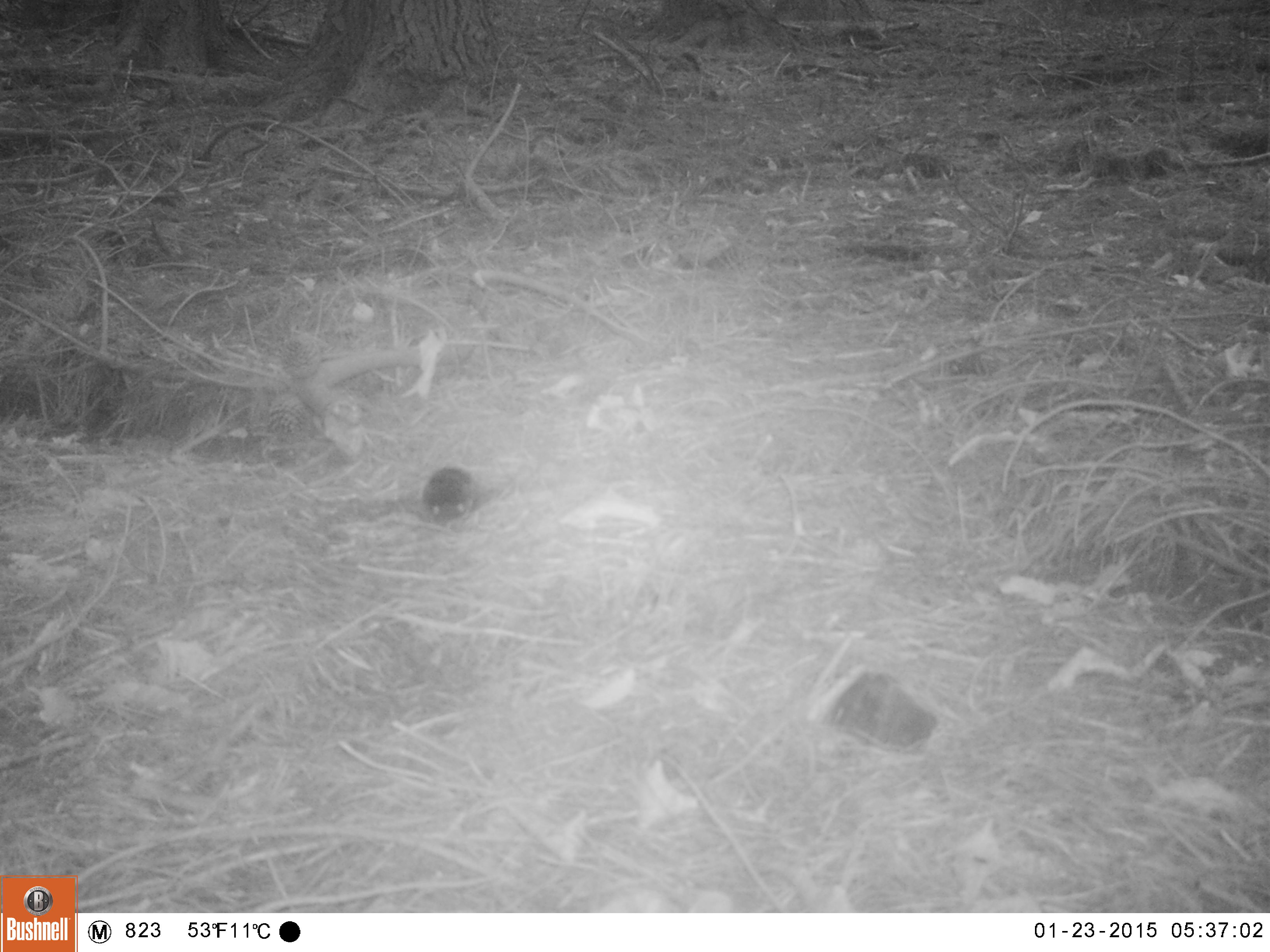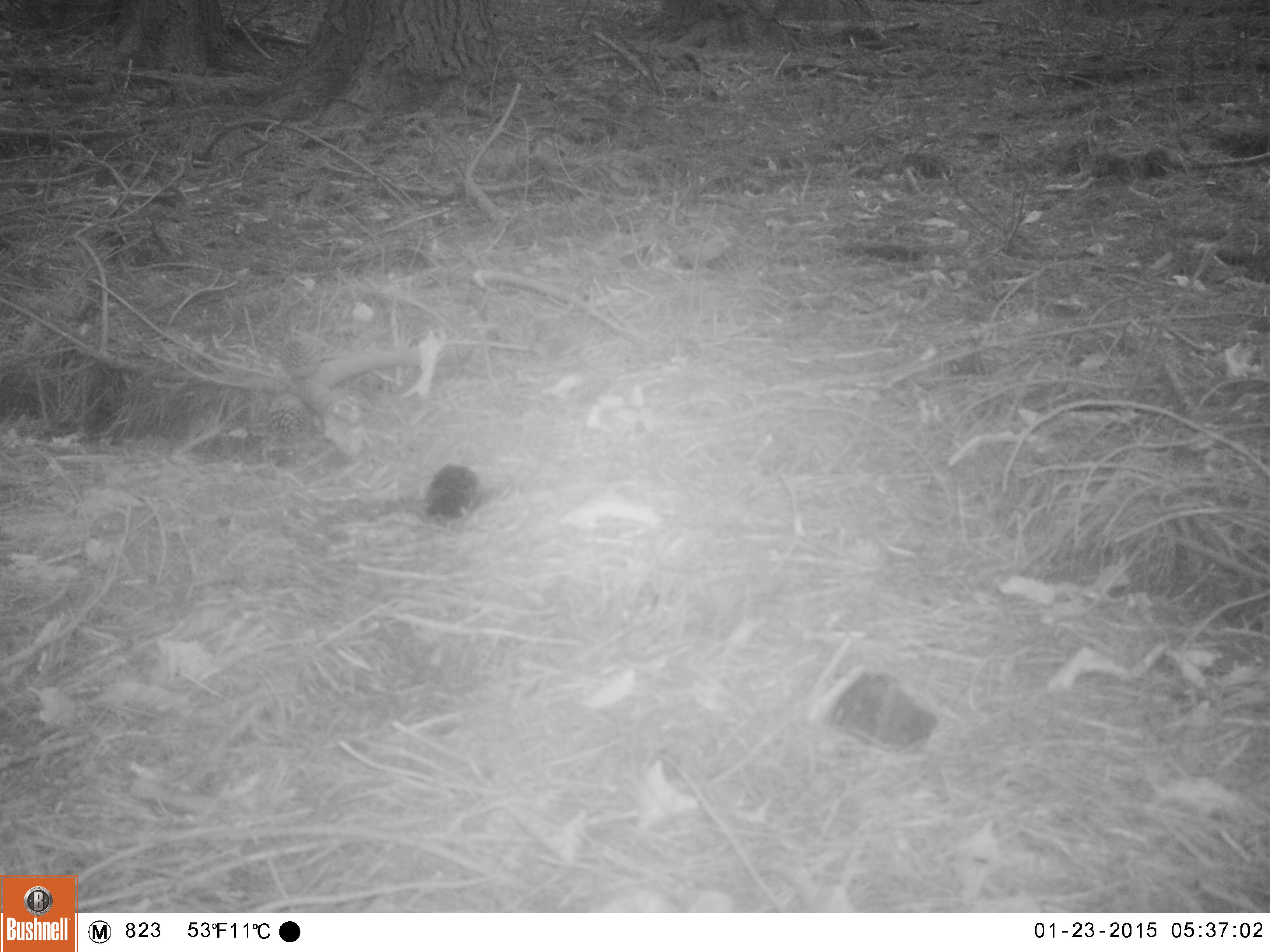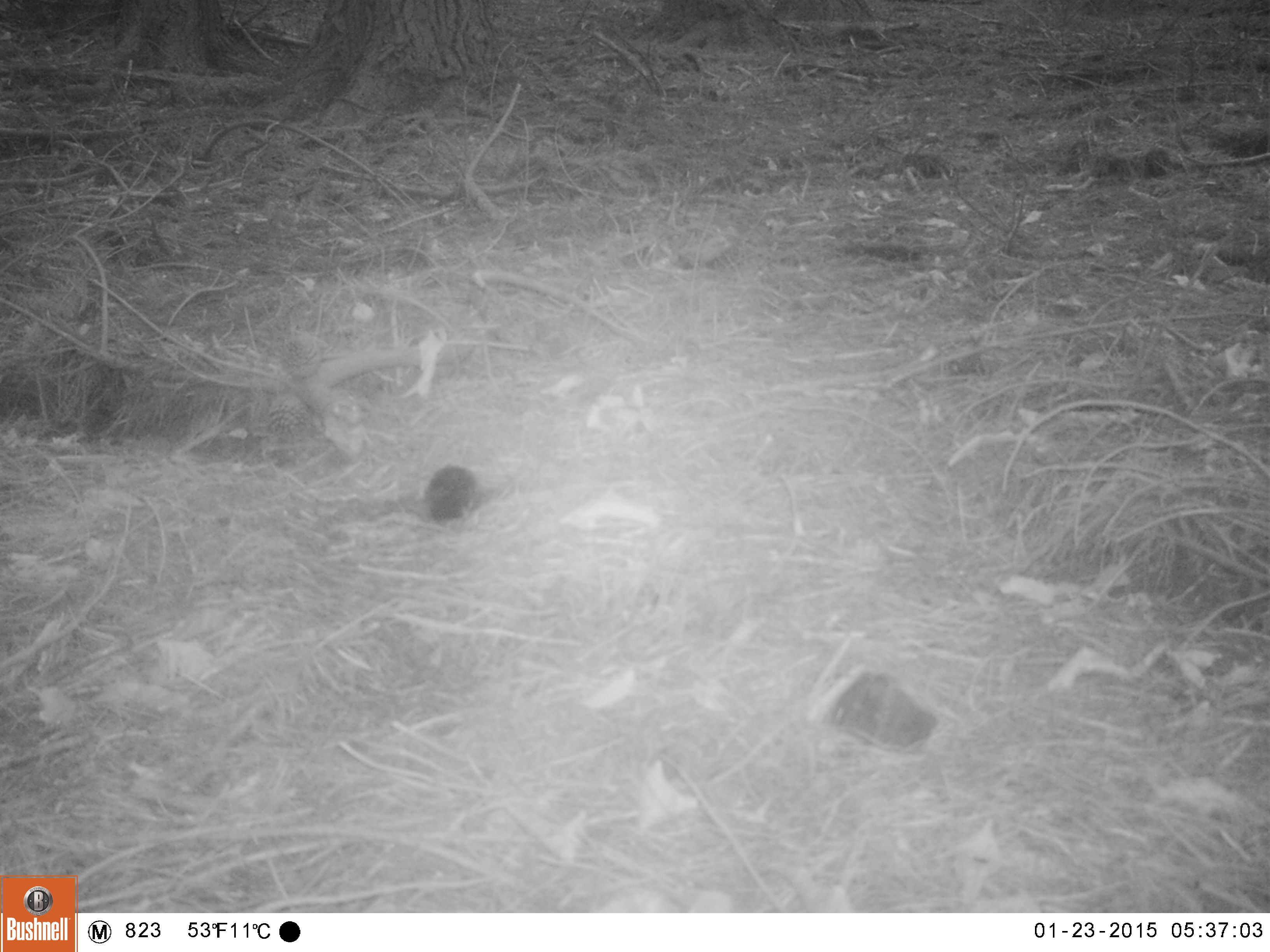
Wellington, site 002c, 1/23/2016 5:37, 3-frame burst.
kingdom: Animalia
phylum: Chordata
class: Aves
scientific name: Aves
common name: bird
Bird (Aves).